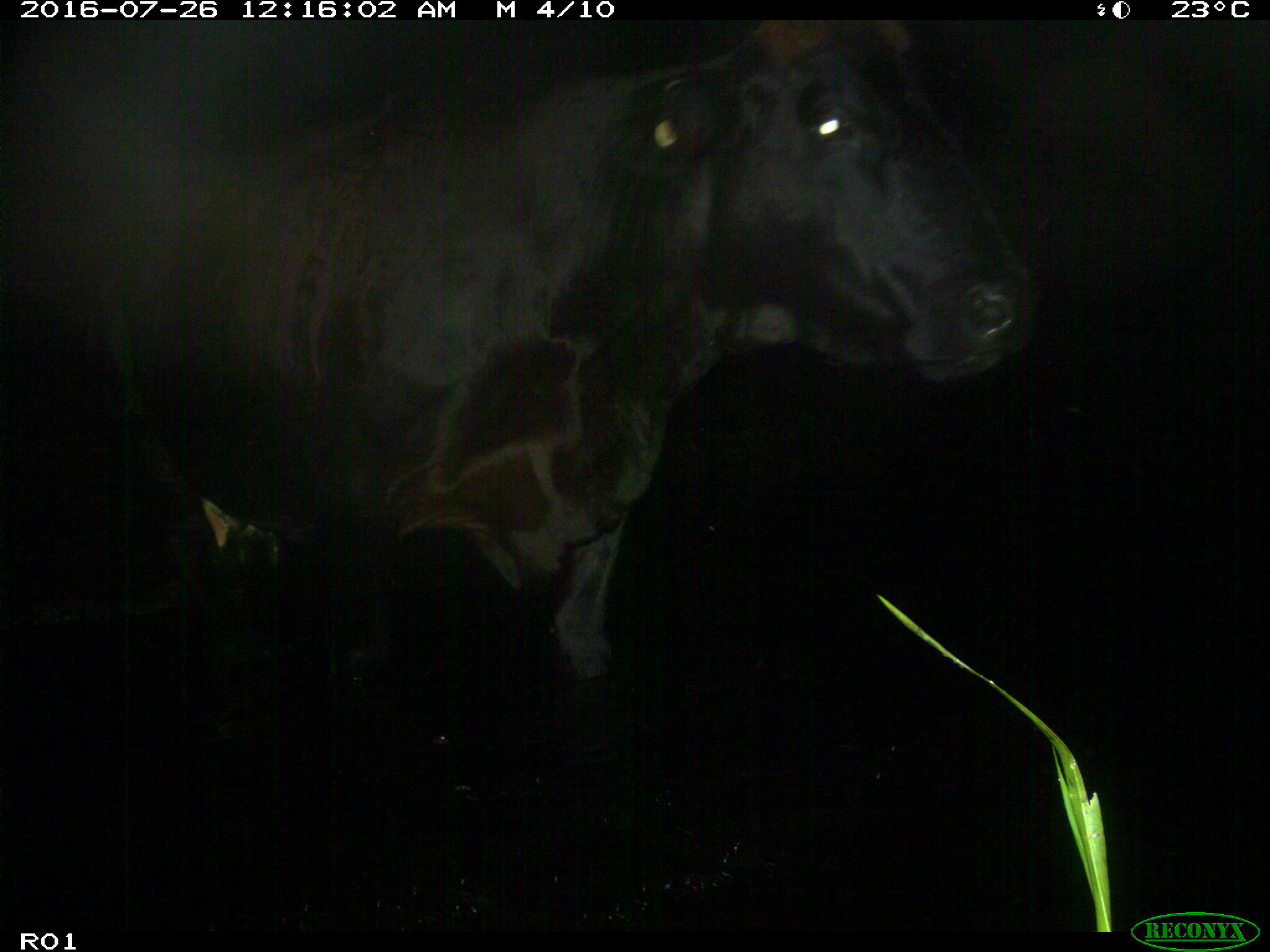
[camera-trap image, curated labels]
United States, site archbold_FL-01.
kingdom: Animalia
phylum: Chordata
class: Mammalia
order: Artiodactyla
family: Bovidae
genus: Bos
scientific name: Bos taurus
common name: domestic cow